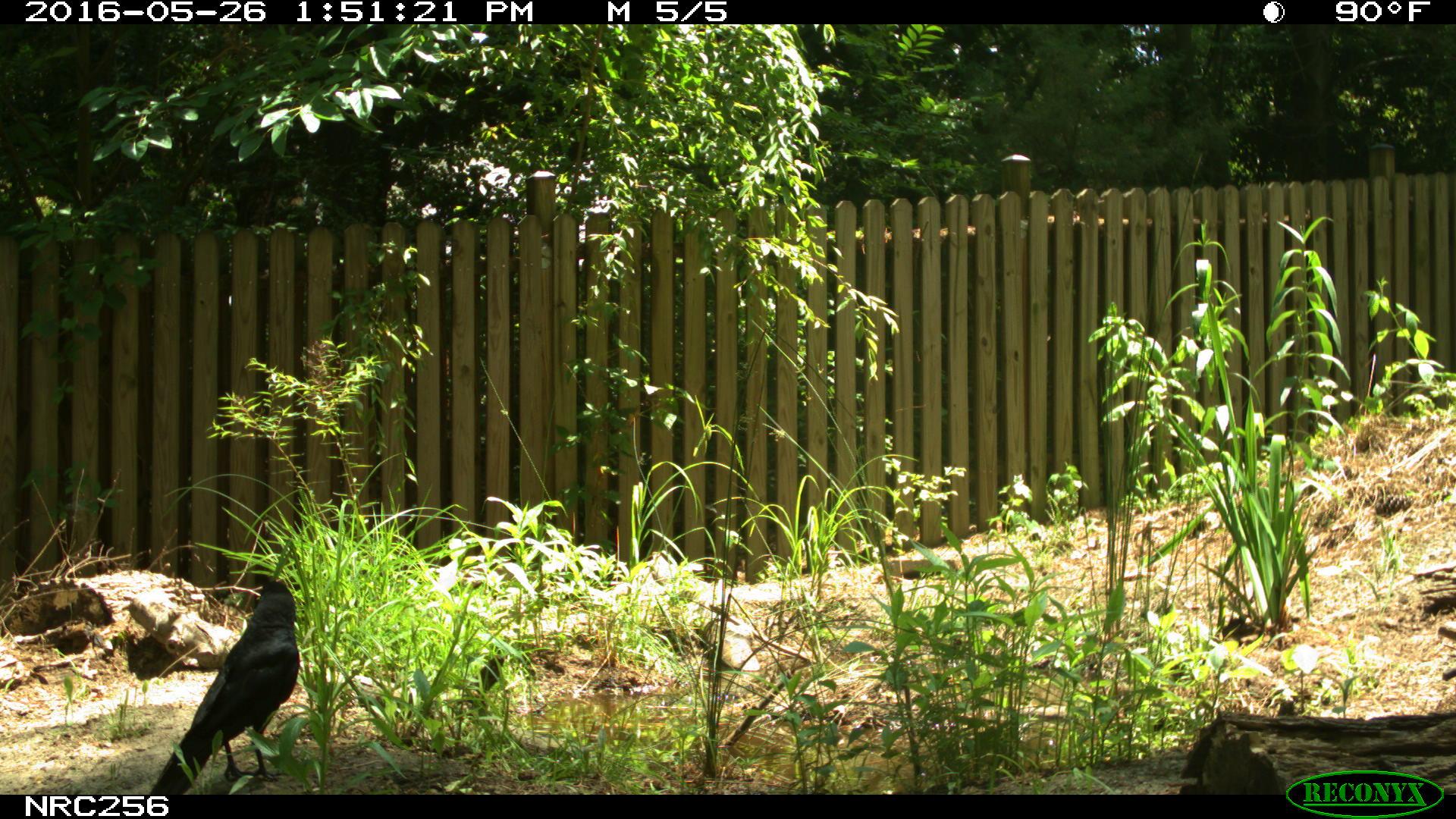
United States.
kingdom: Animalia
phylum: Chordata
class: Aves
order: Passeriformes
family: Corvidae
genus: Corvus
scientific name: Corvus brachyrhynchos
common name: american crow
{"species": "American Crow (Corvus brachyrhynchos)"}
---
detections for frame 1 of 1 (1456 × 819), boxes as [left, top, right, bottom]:
American Crow: [134, 563, 319, 794]